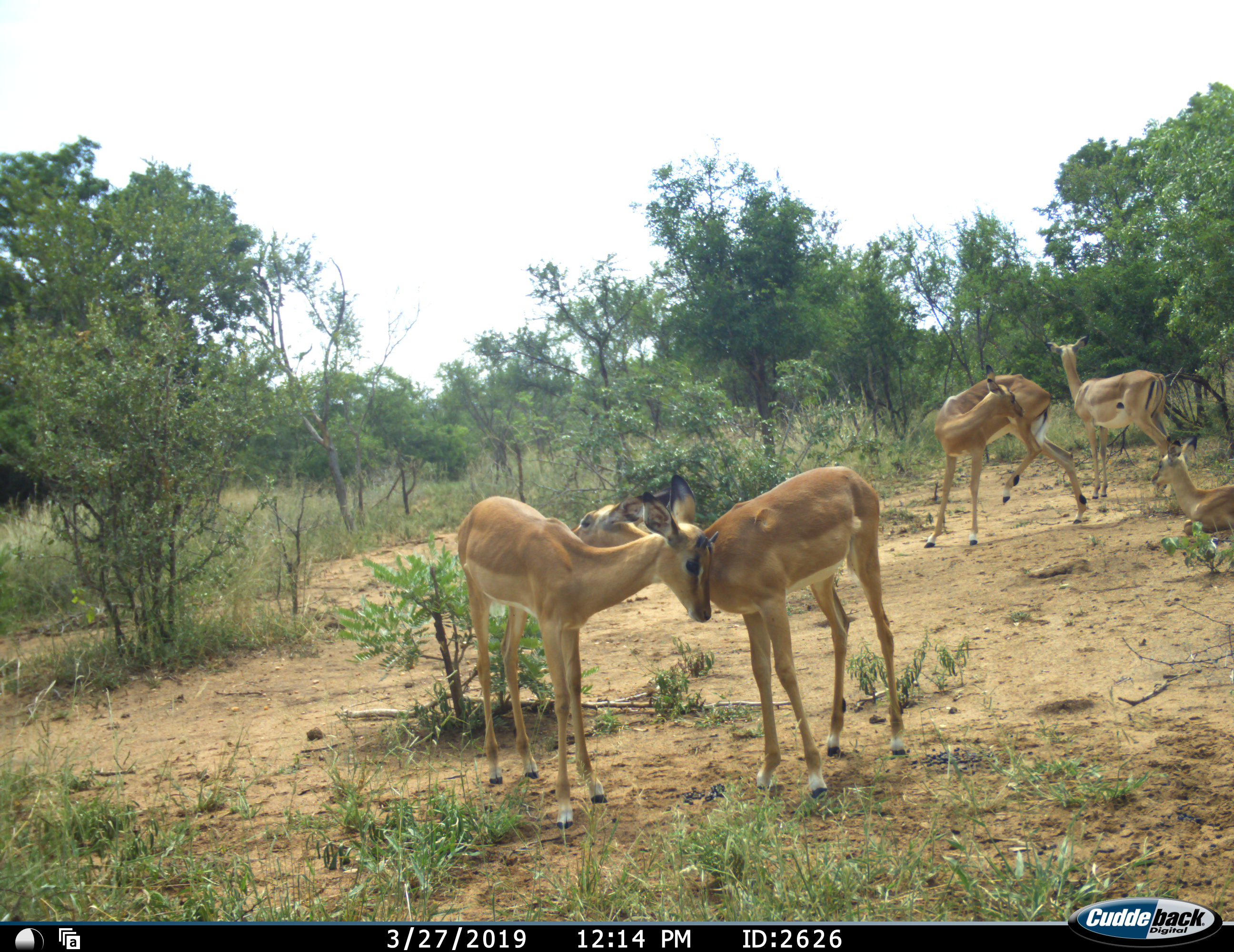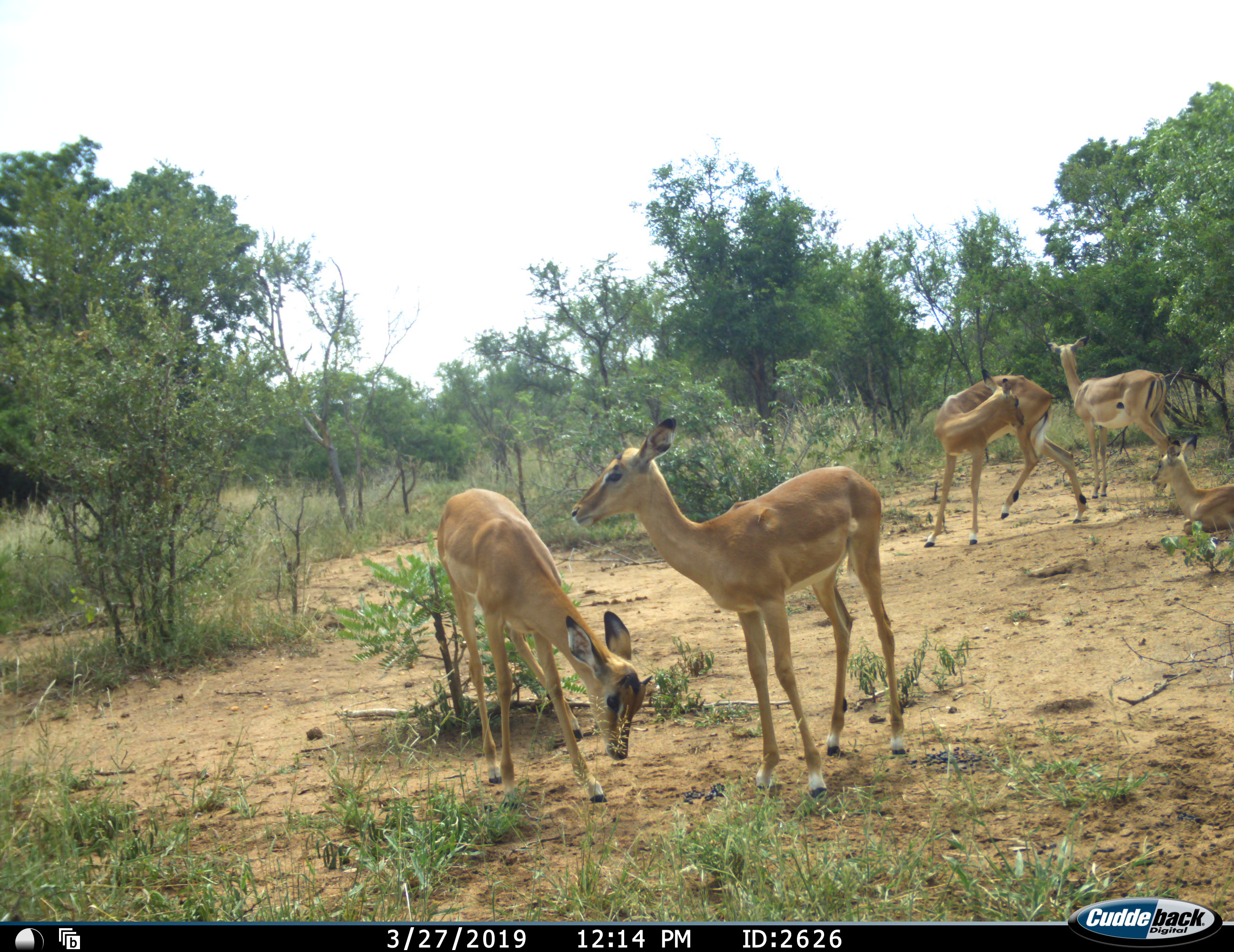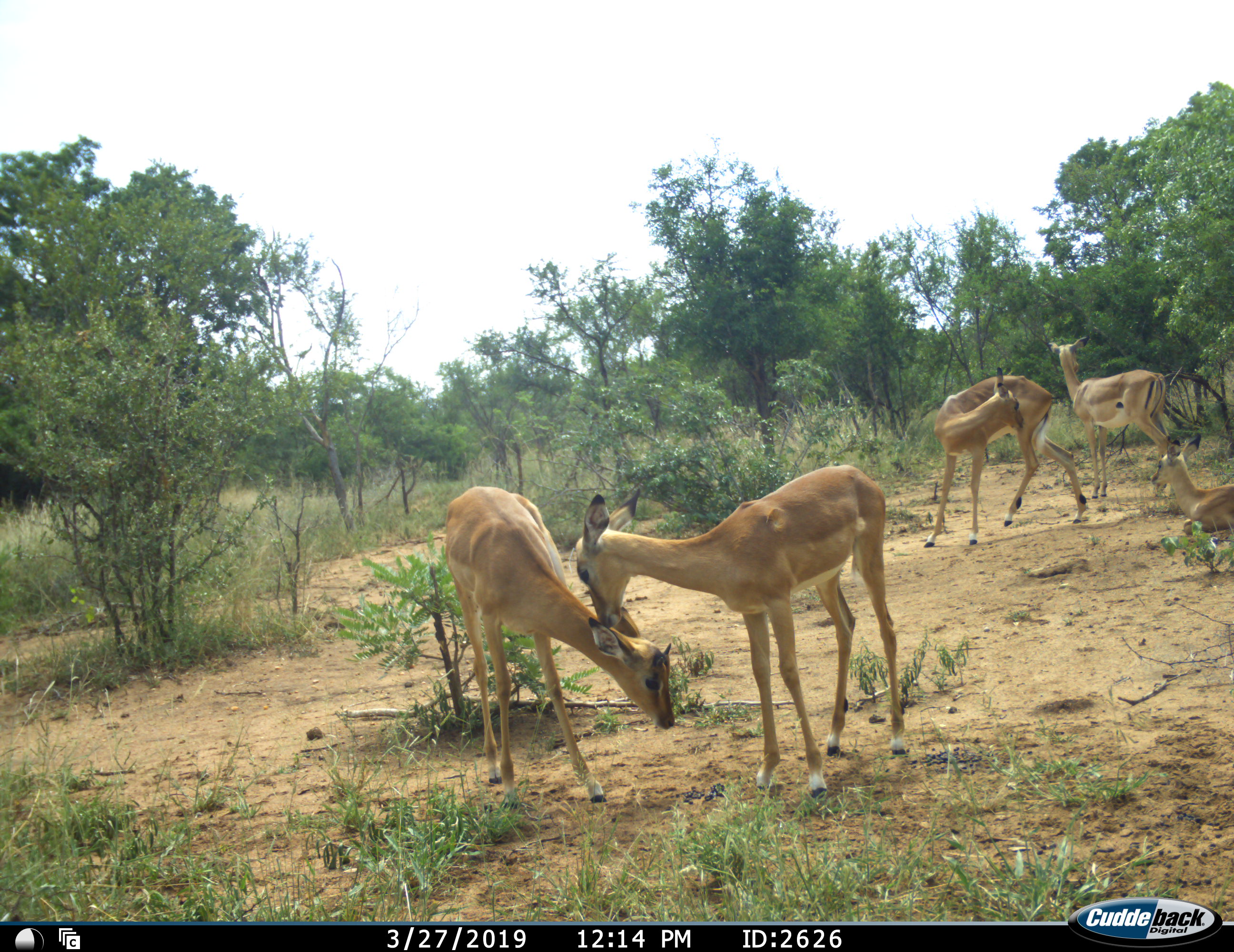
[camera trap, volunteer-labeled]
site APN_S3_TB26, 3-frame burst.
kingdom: Animalia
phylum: Chordata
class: Mammalia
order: Artiodactyla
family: Bovidae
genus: Aepyceros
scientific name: Aepyceros melampus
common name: impala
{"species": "impala (Aepyceros melampus)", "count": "5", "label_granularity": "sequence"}